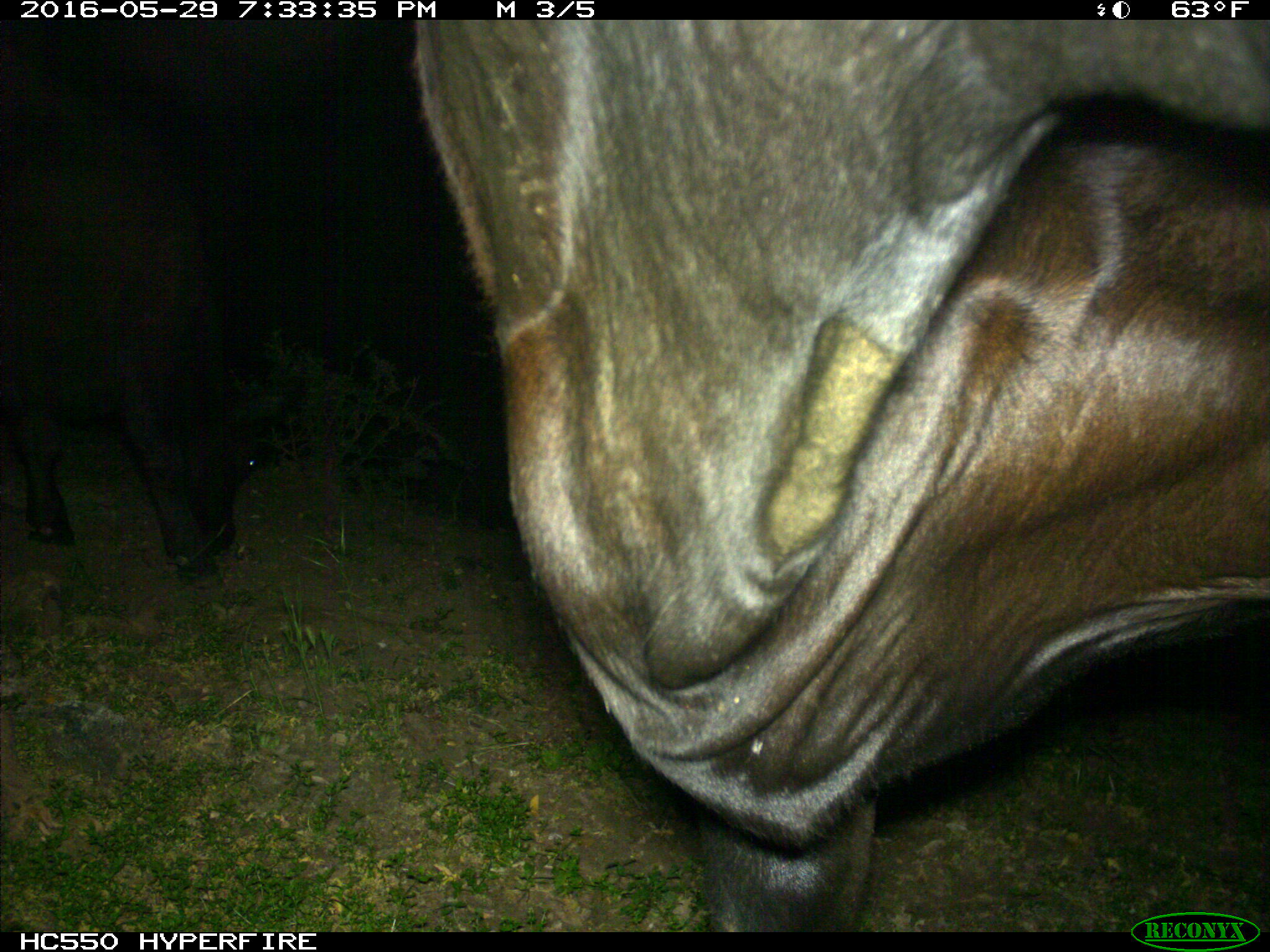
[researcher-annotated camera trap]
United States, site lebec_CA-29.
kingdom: Animalia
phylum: Chordata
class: Mammalia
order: Artiodactyla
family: Bovidae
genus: Bos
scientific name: Bos taurus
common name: domestic cow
Bos taurus (domestic cow).